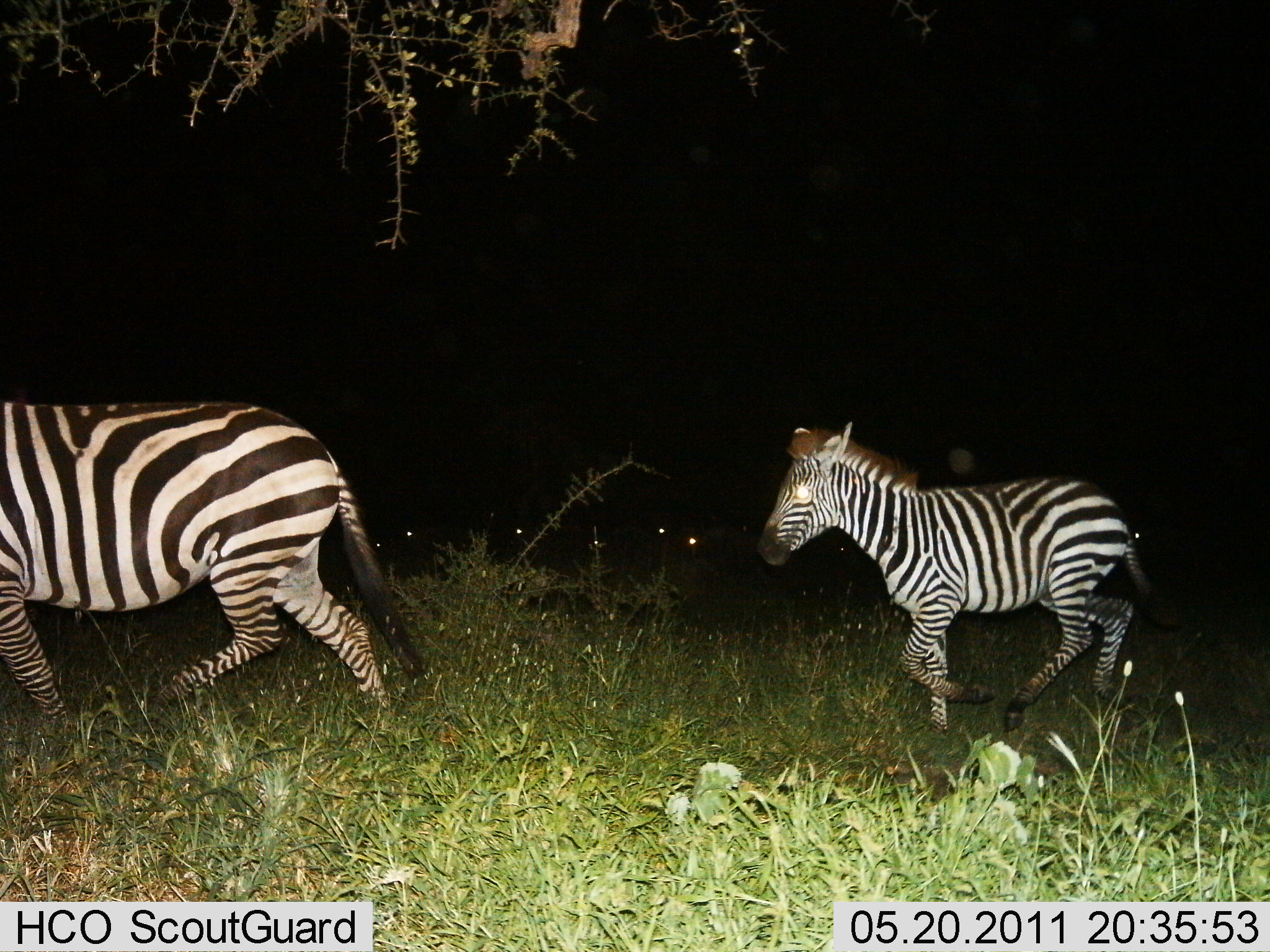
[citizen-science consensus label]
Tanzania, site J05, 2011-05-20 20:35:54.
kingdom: Animalia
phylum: Chordata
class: Mammalia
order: Perissodactyla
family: Equidae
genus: Equus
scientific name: Equus quagga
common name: plains zebra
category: zebra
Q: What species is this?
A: Zebra (plains zebra) (Equus quagga).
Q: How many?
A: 2.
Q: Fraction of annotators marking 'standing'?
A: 8%.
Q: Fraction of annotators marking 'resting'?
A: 0%.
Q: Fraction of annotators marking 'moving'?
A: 100%.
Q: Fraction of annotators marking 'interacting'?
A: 0%.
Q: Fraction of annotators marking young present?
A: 15%.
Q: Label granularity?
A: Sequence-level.